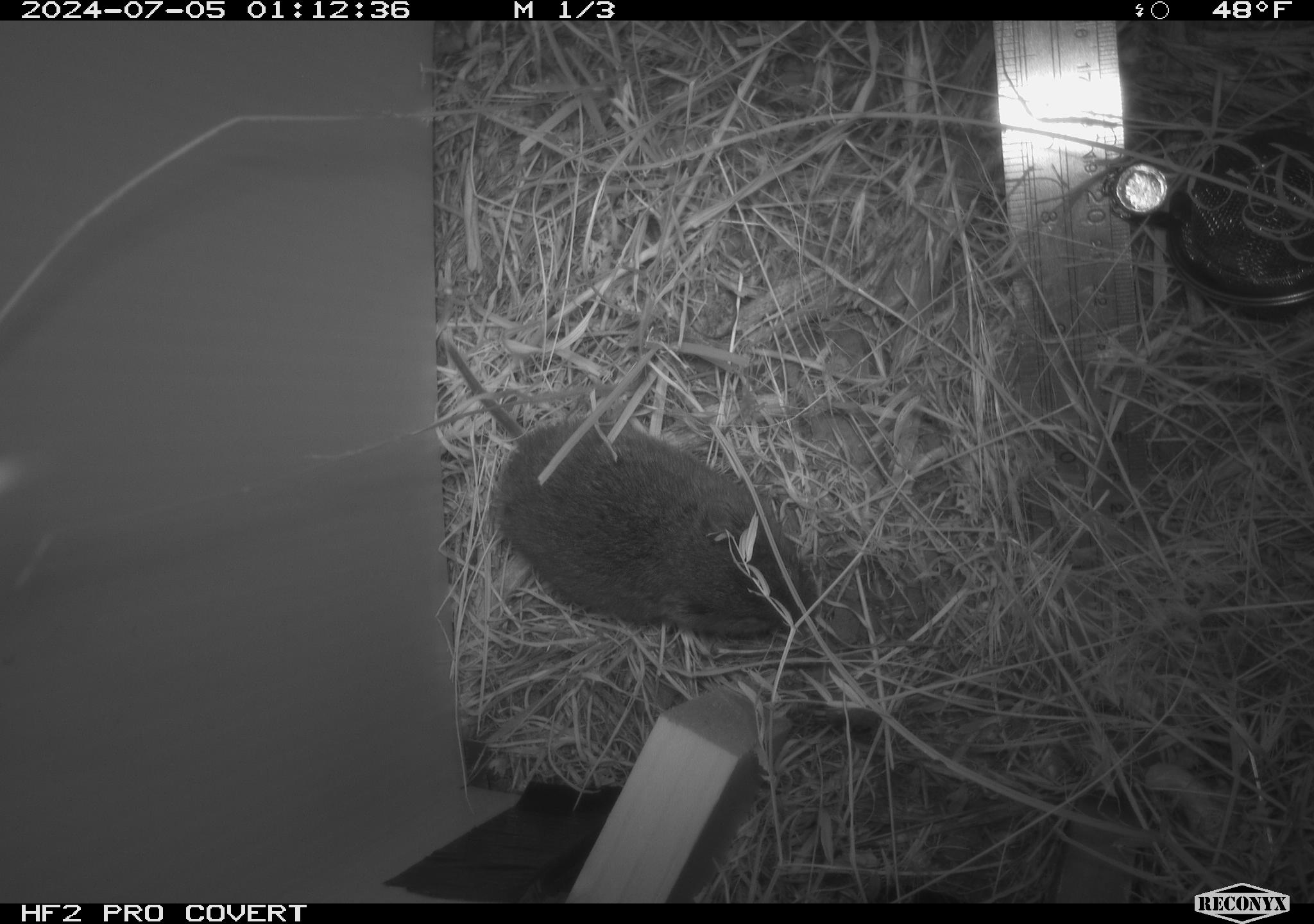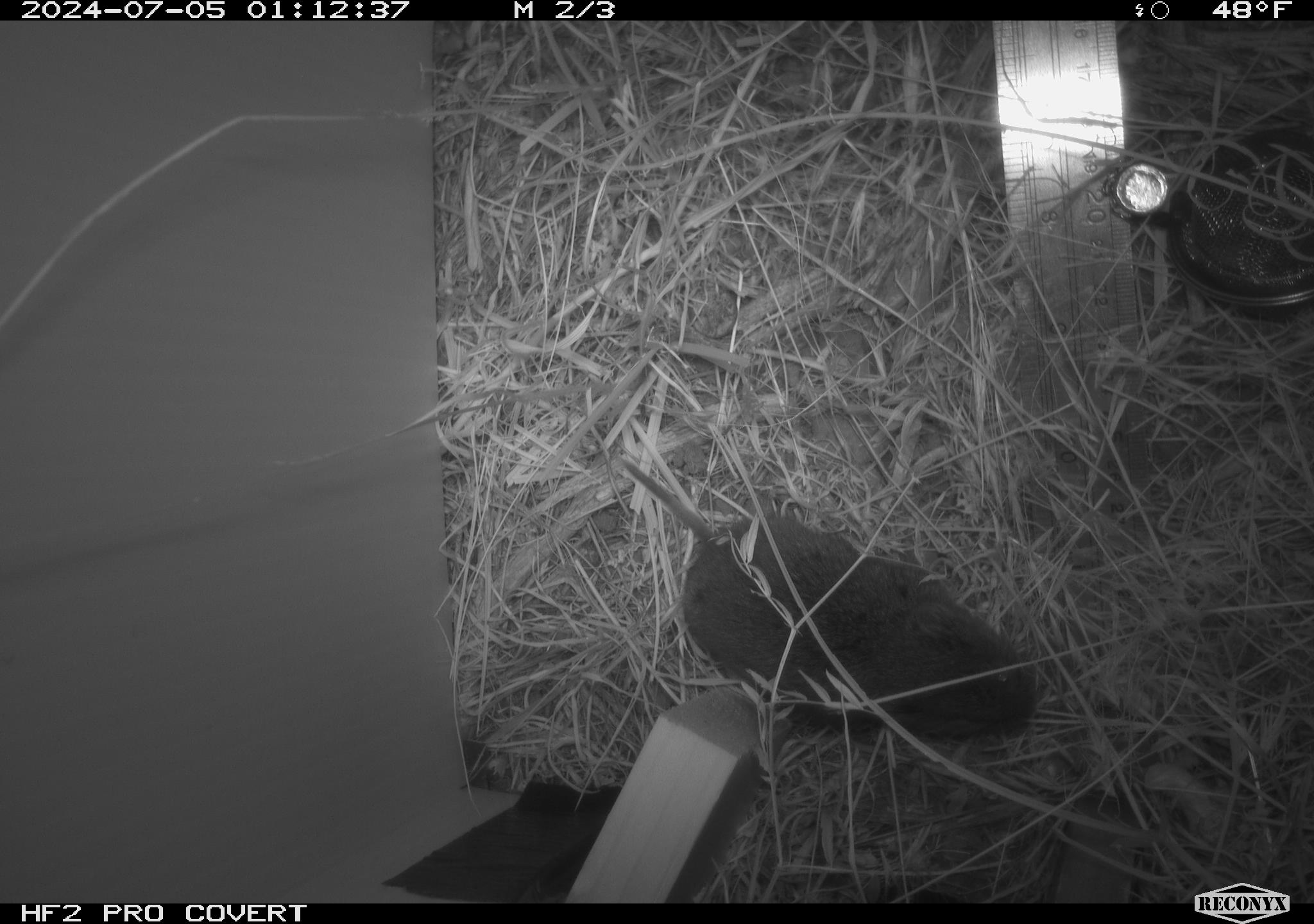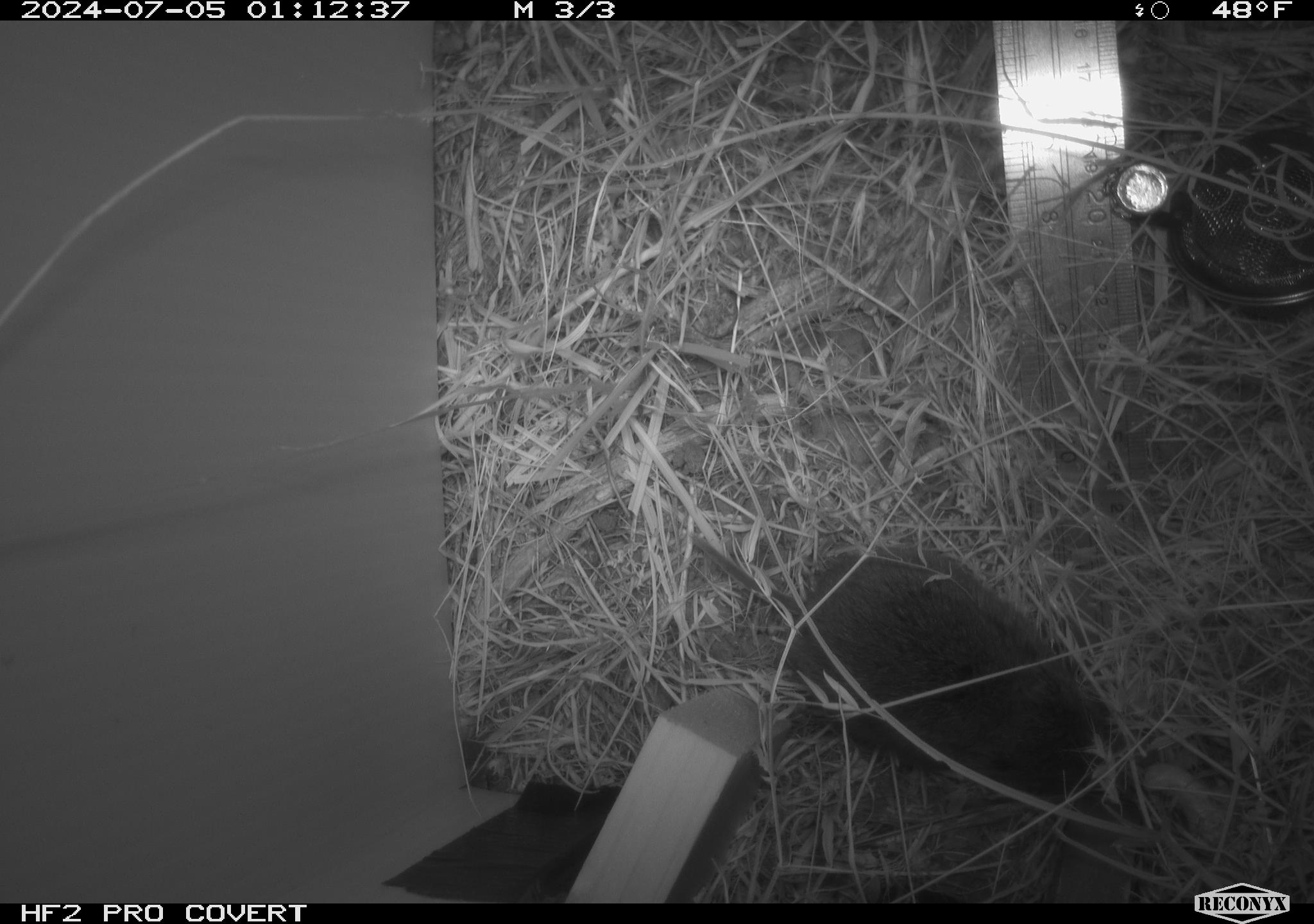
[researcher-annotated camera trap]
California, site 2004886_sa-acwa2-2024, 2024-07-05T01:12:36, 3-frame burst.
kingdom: Animalia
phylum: Chordata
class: Mammalia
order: Rodentia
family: Cricetidae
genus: Microtus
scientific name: Microtus californicus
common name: california vole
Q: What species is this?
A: California vole (Microtus californicus).